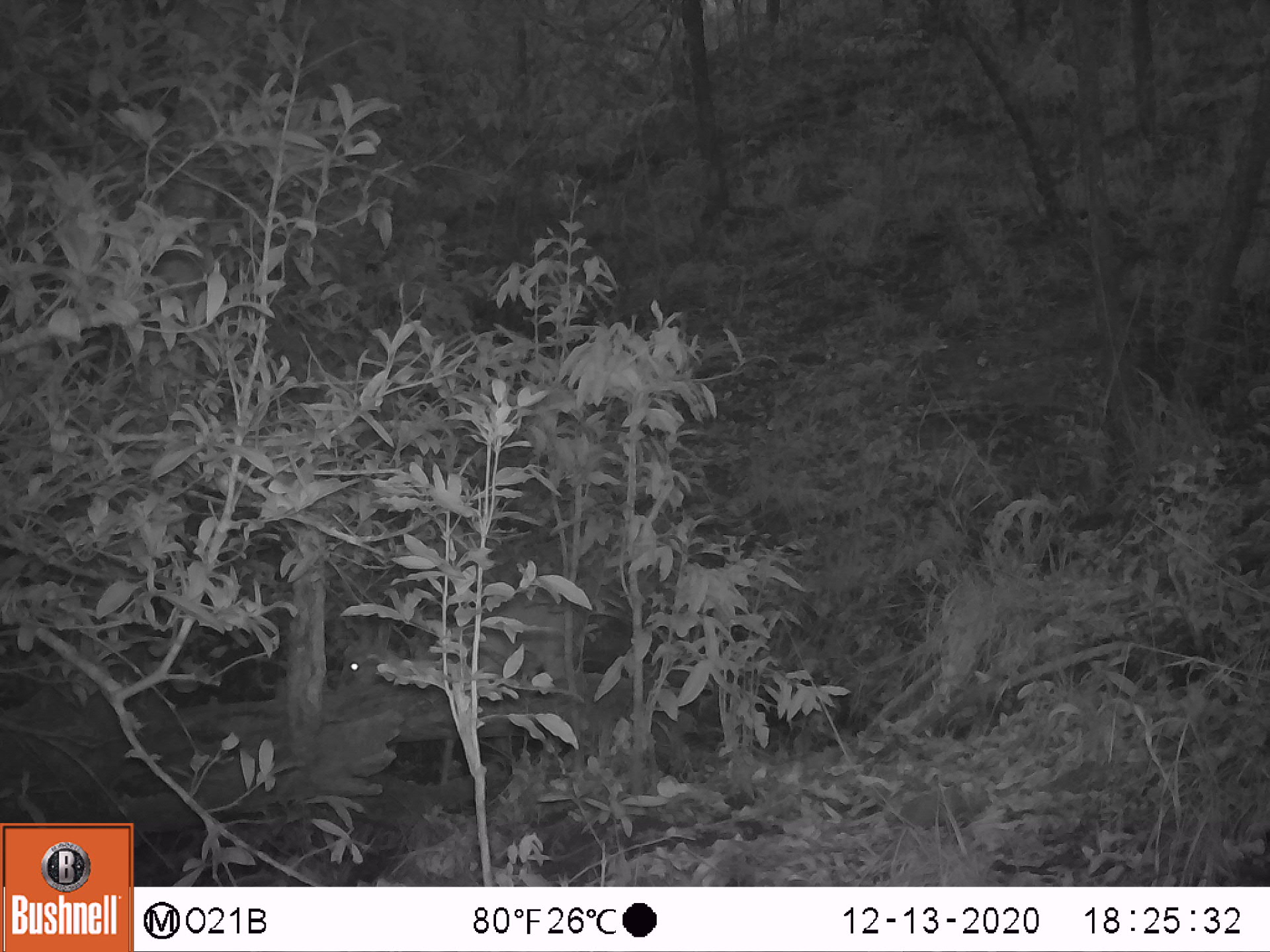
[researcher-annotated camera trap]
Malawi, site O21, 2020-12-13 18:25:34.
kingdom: Animalia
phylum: Chordata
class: Mammalia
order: Artiodactyla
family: Bovidae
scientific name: Antilopinae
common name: small antelope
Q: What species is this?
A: Small antelope (Antilopinae).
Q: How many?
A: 1.